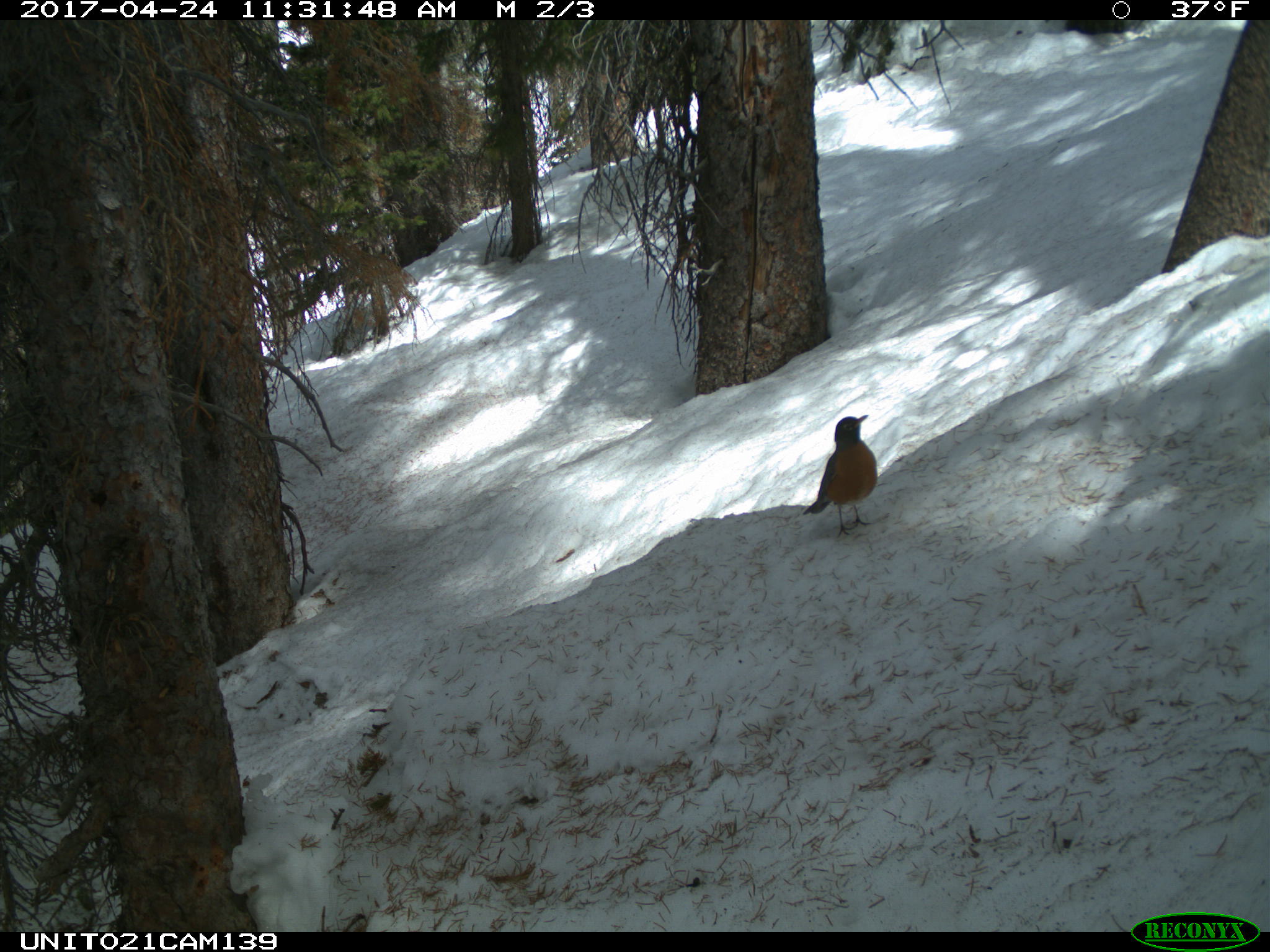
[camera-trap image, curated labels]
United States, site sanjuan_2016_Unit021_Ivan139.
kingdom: Animalia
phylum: Chordata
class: Aves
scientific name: Aves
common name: birds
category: unidentified bird